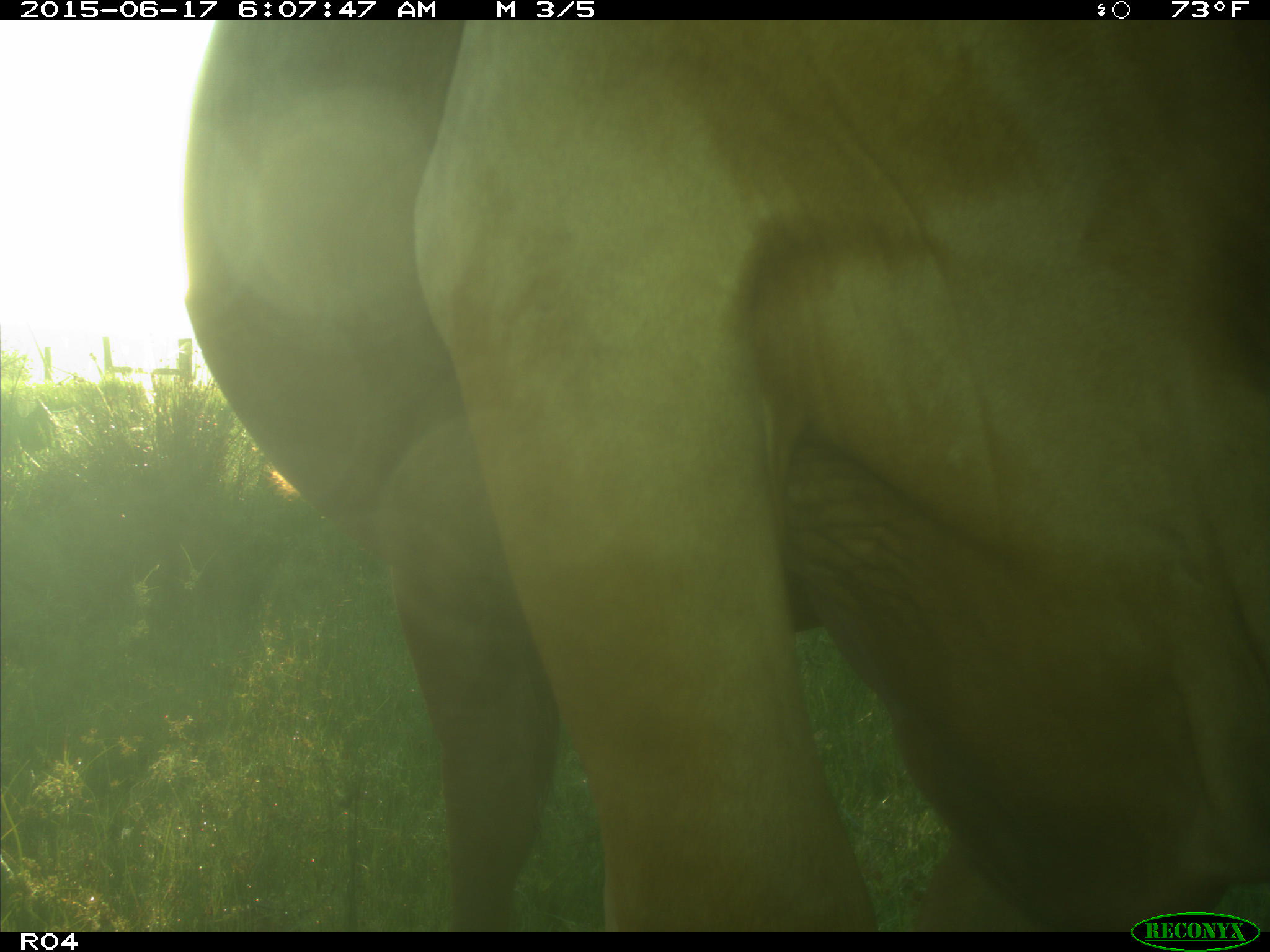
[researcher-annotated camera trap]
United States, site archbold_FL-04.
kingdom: Animalia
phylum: Chordata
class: Mammalia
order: Artiodactyla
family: Bovidae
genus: Bos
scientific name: Bos taurus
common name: domestic cow